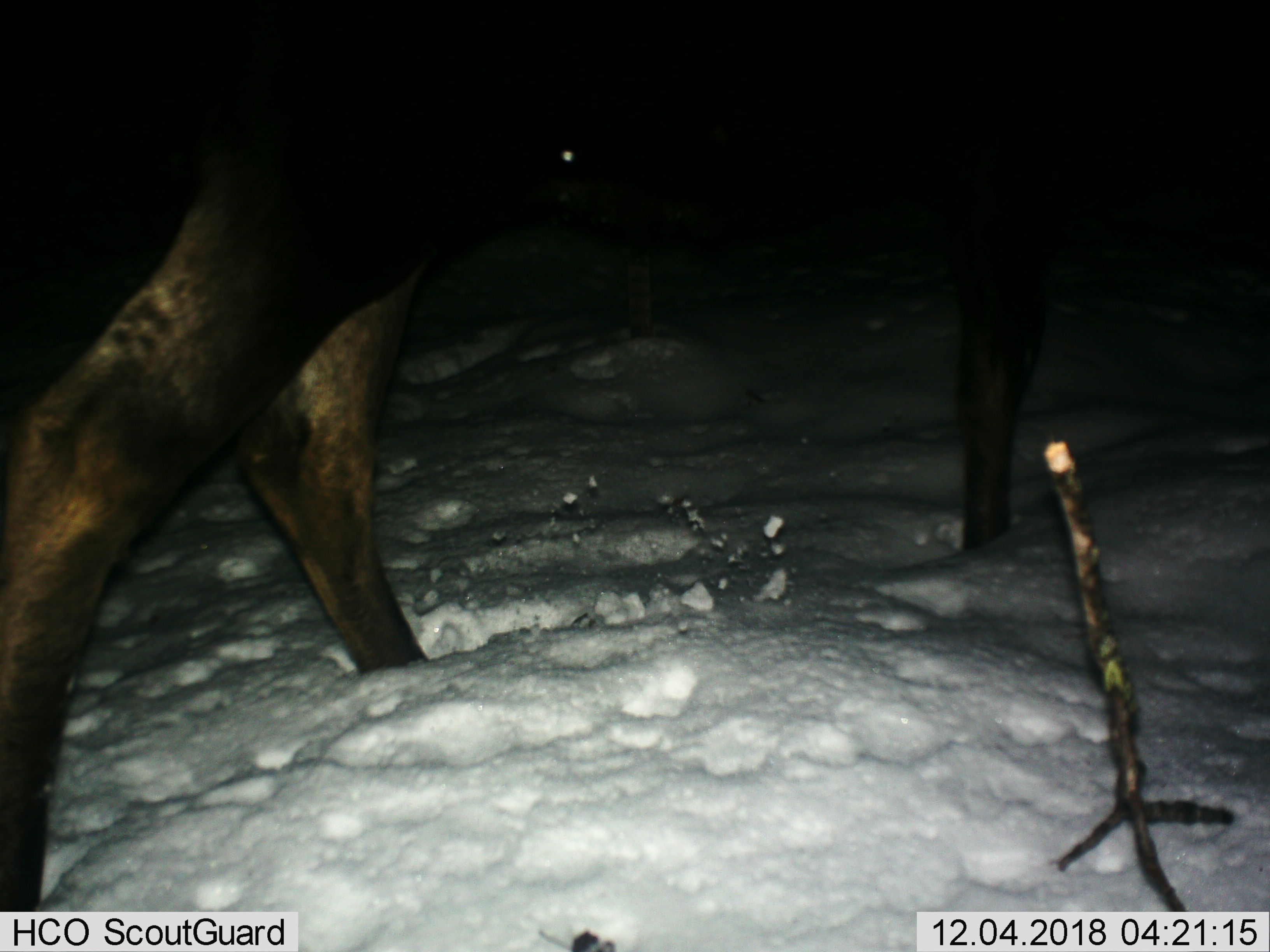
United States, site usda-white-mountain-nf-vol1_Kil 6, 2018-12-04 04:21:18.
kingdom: Animalia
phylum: Chordata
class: Mammalia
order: Artiodactyla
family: Cervidae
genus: Alces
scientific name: Alces alces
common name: moose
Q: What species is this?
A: Moose (Alces alces).